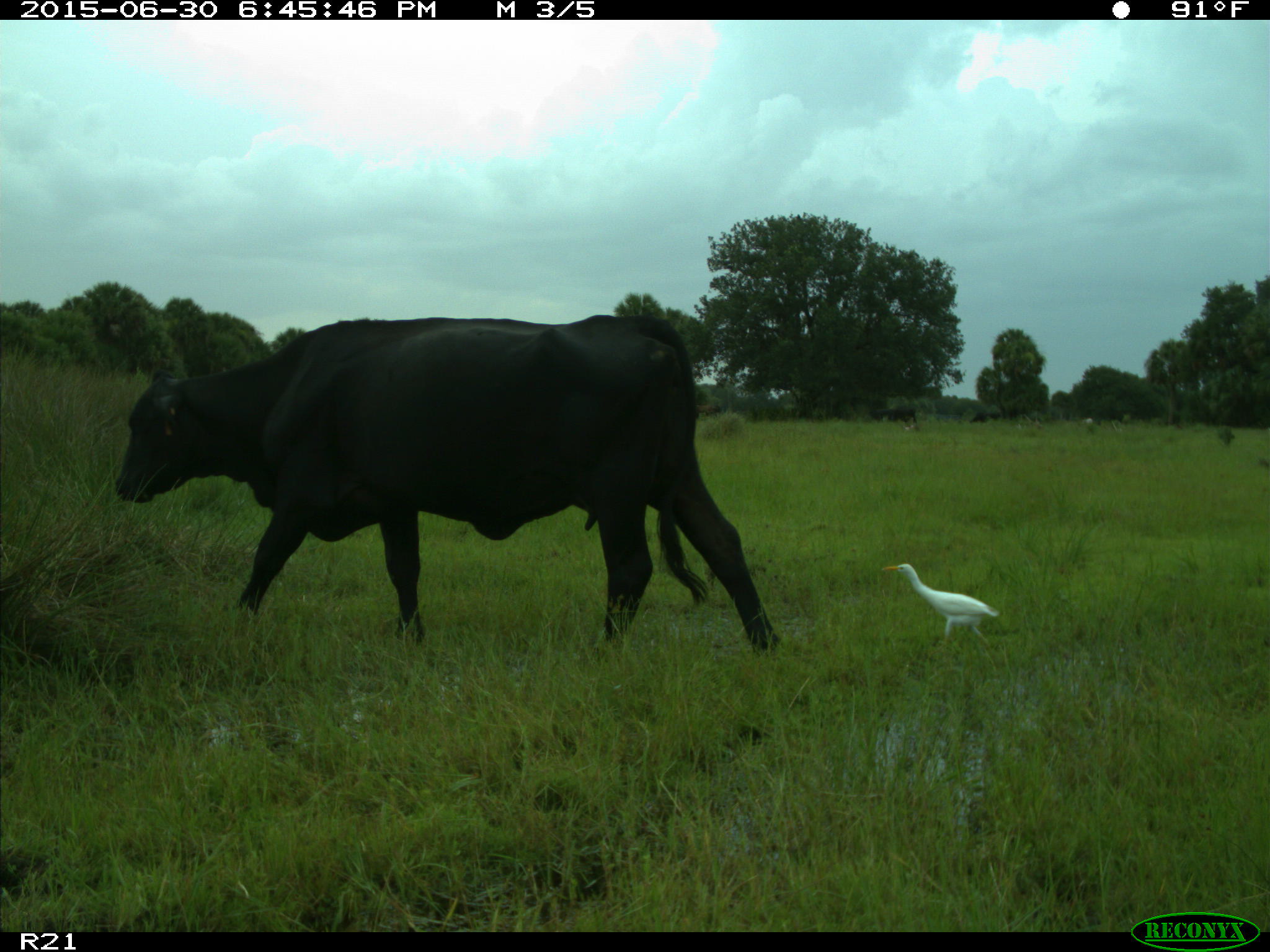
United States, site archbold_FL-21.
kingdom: Animalia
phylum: Chordata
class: Mammalia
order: Artiodactyla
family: Bovidae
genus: Bos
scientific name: Bos taurus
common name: domestic cow